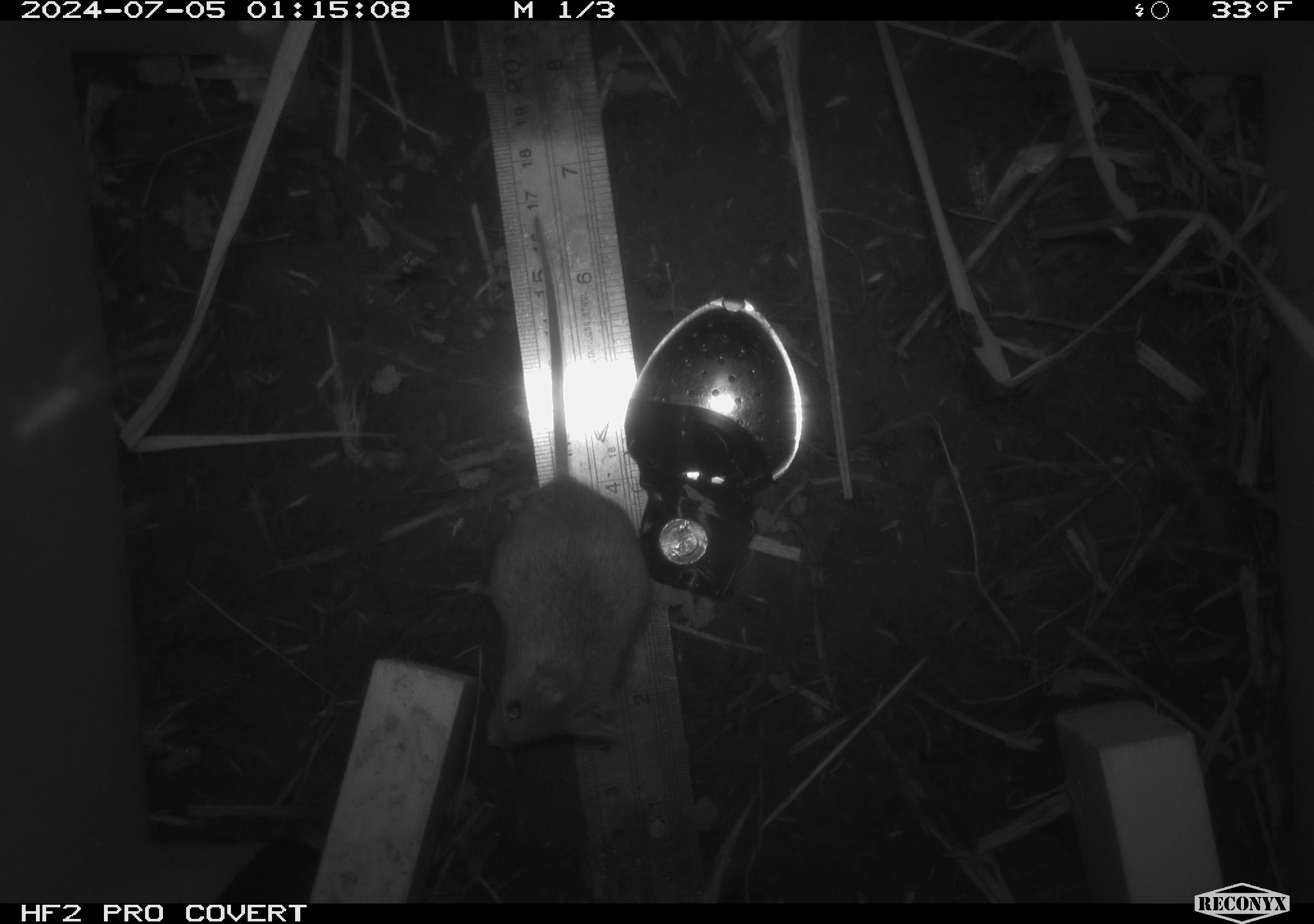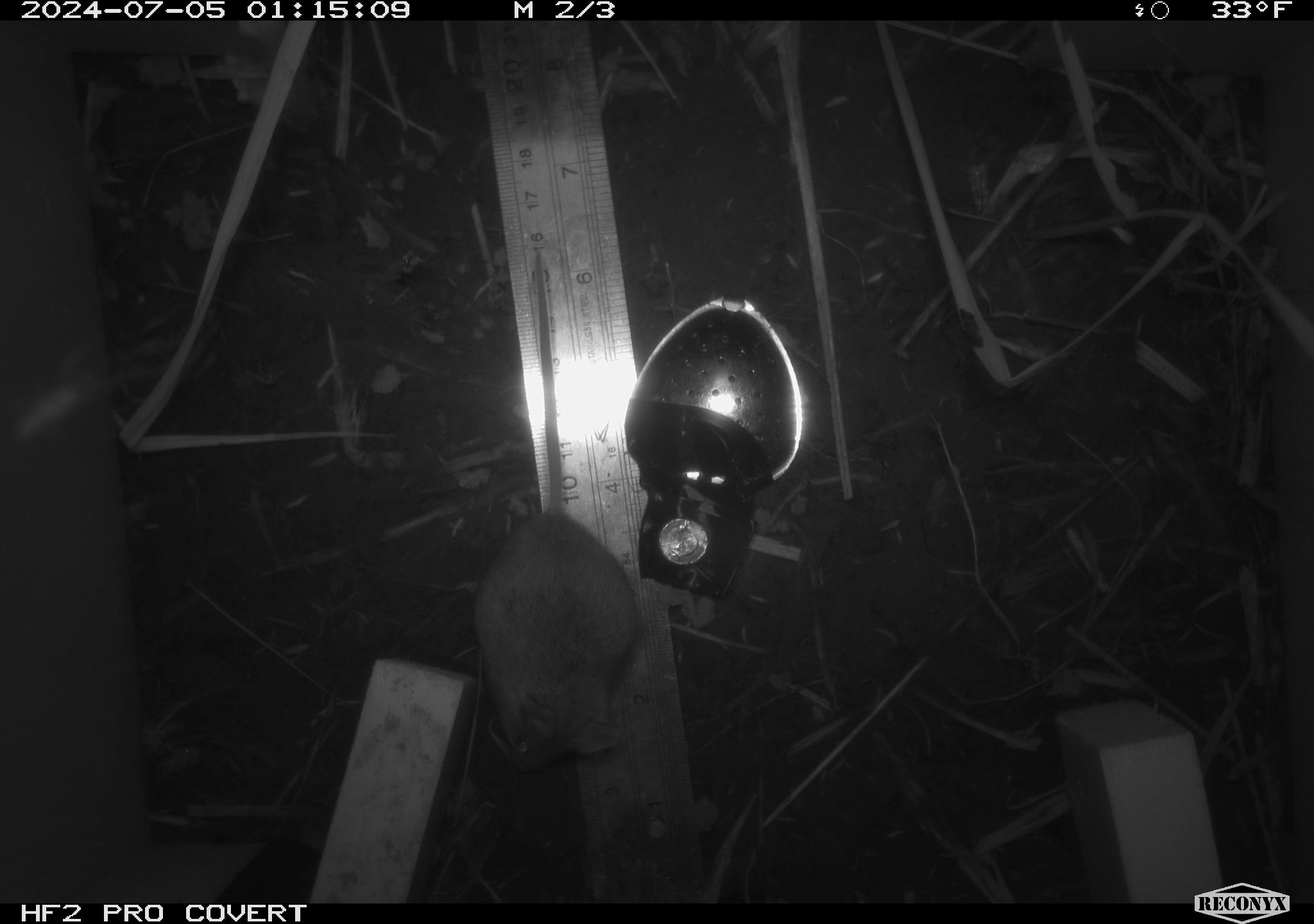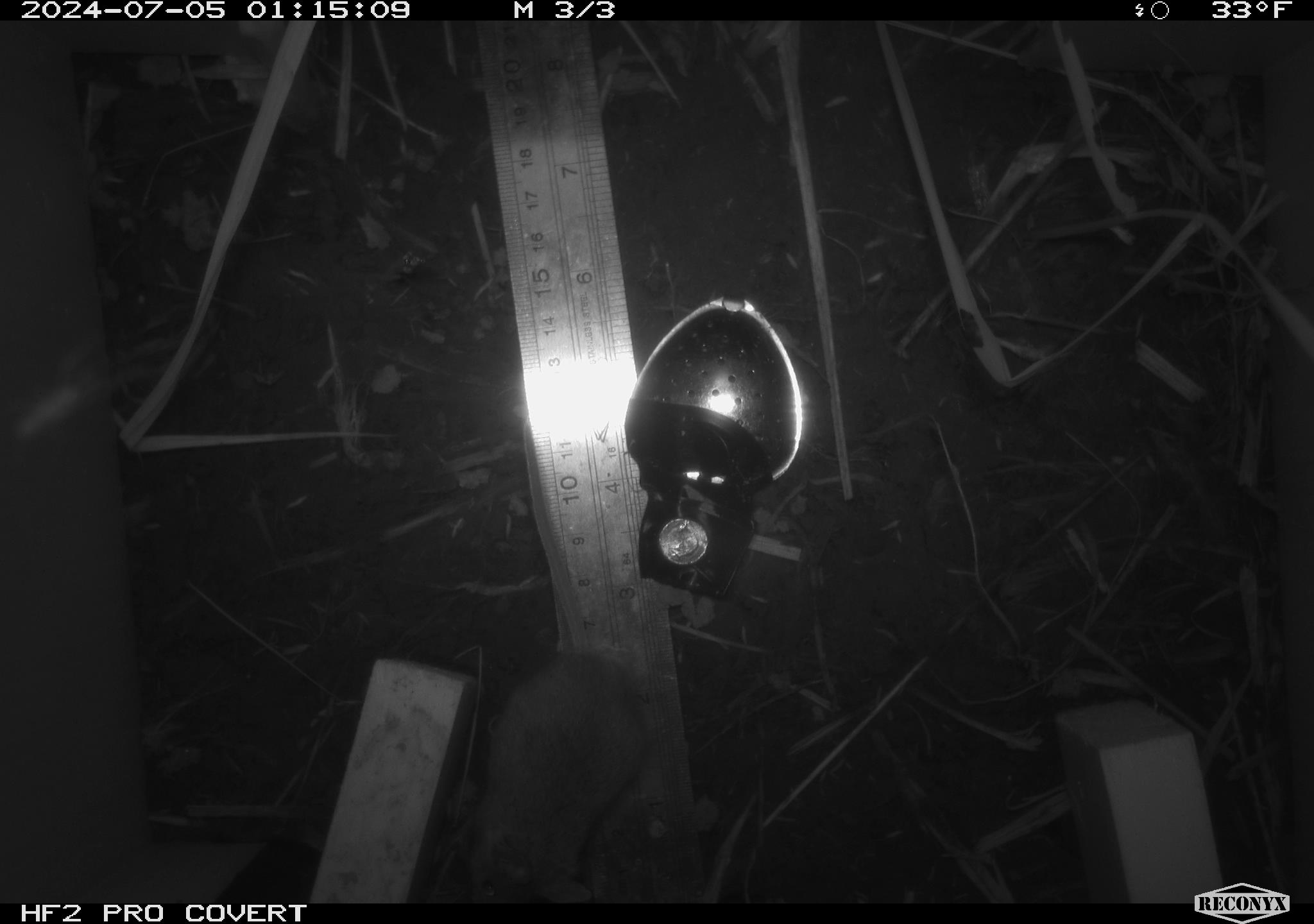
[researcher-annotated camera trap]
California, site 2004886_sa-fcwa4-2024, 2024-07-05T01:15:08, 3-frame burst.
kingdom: Animalia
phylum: Chordata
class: Mammalia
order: Rodentia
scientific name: Rodentia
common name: rodent